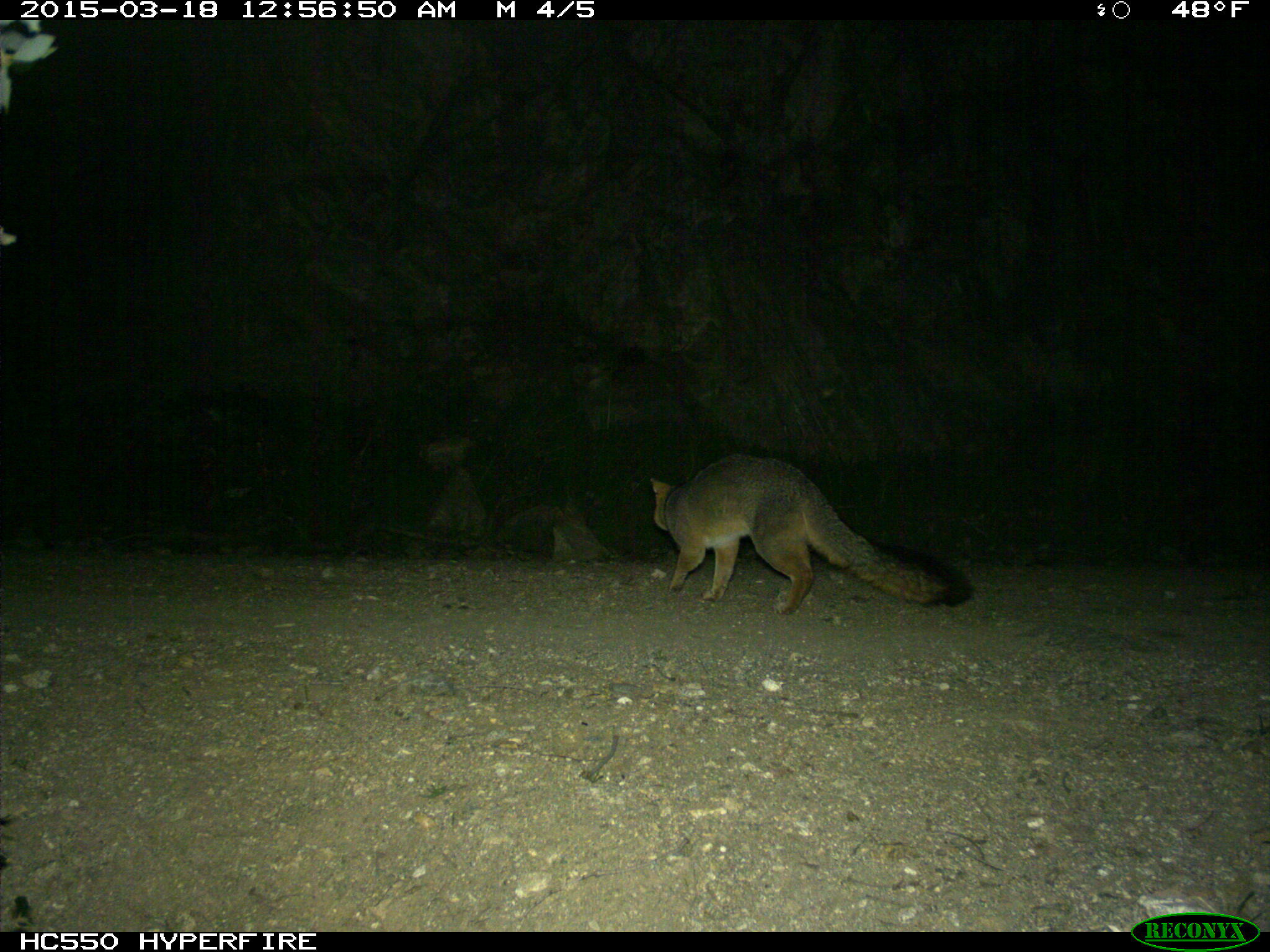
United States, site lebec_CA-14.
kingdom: Animalia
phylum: Chordata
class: Mammalia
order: Carnivora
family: Canidae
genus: Urocyon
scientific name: Urocyon cinereoargenteus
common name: gray fox